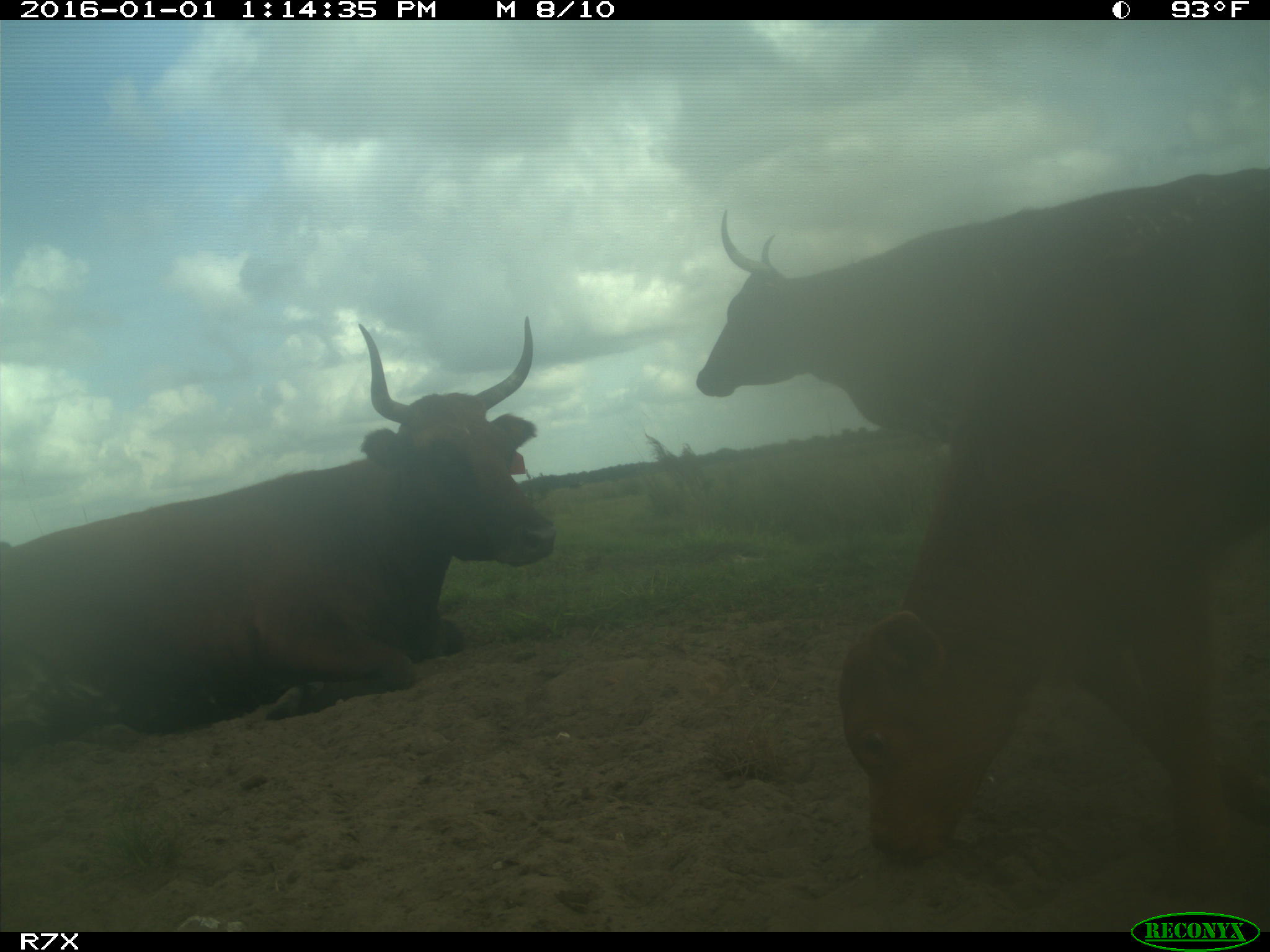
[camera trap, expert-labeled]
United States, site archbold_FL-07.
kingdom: Animalia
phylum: Chordata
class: Mammalia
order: Artiodactyla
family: Bovidae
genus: Bos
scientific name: Bos taurus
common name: domestic cow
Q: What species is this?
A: Bos taurus (domestic cow).